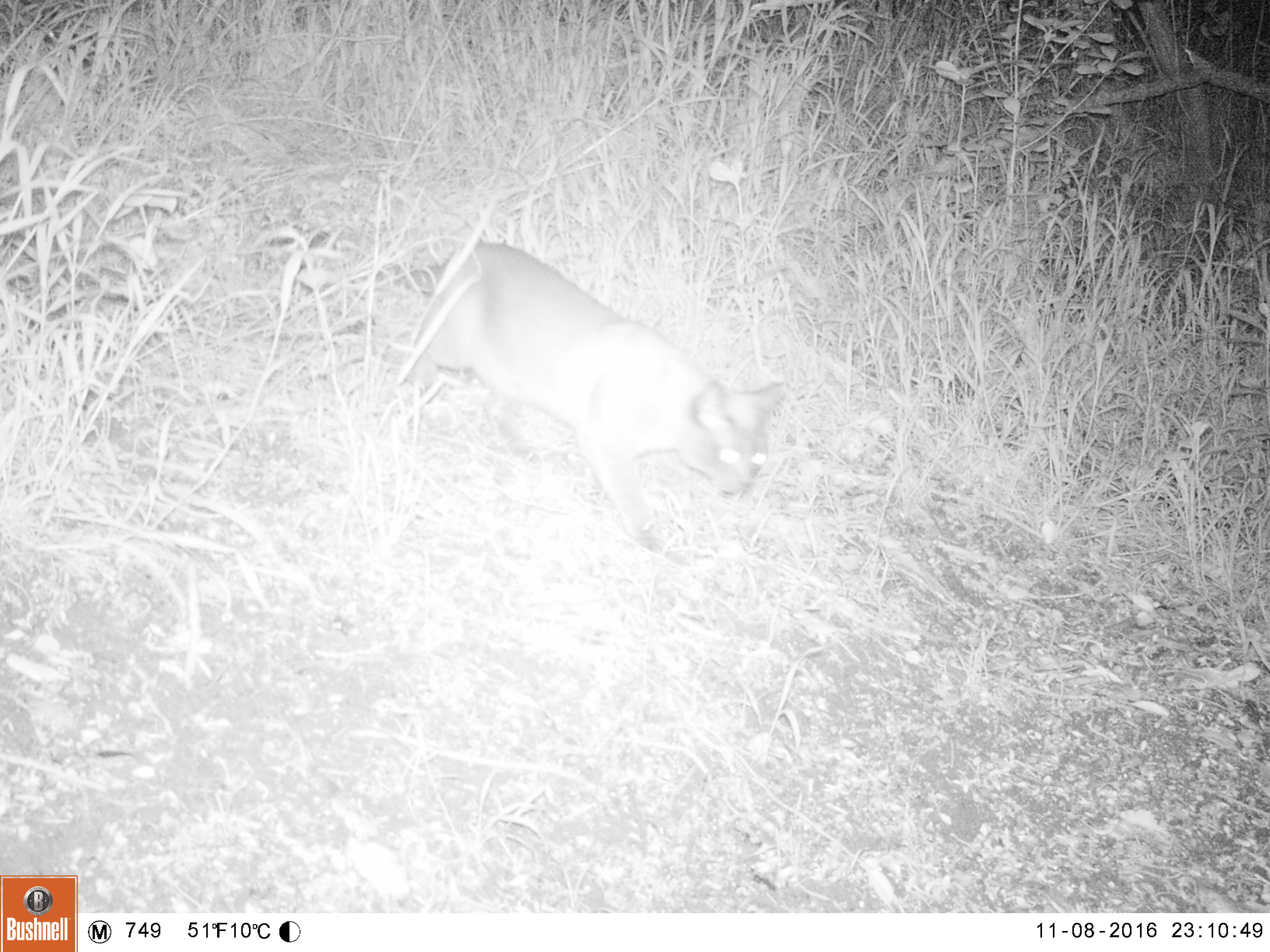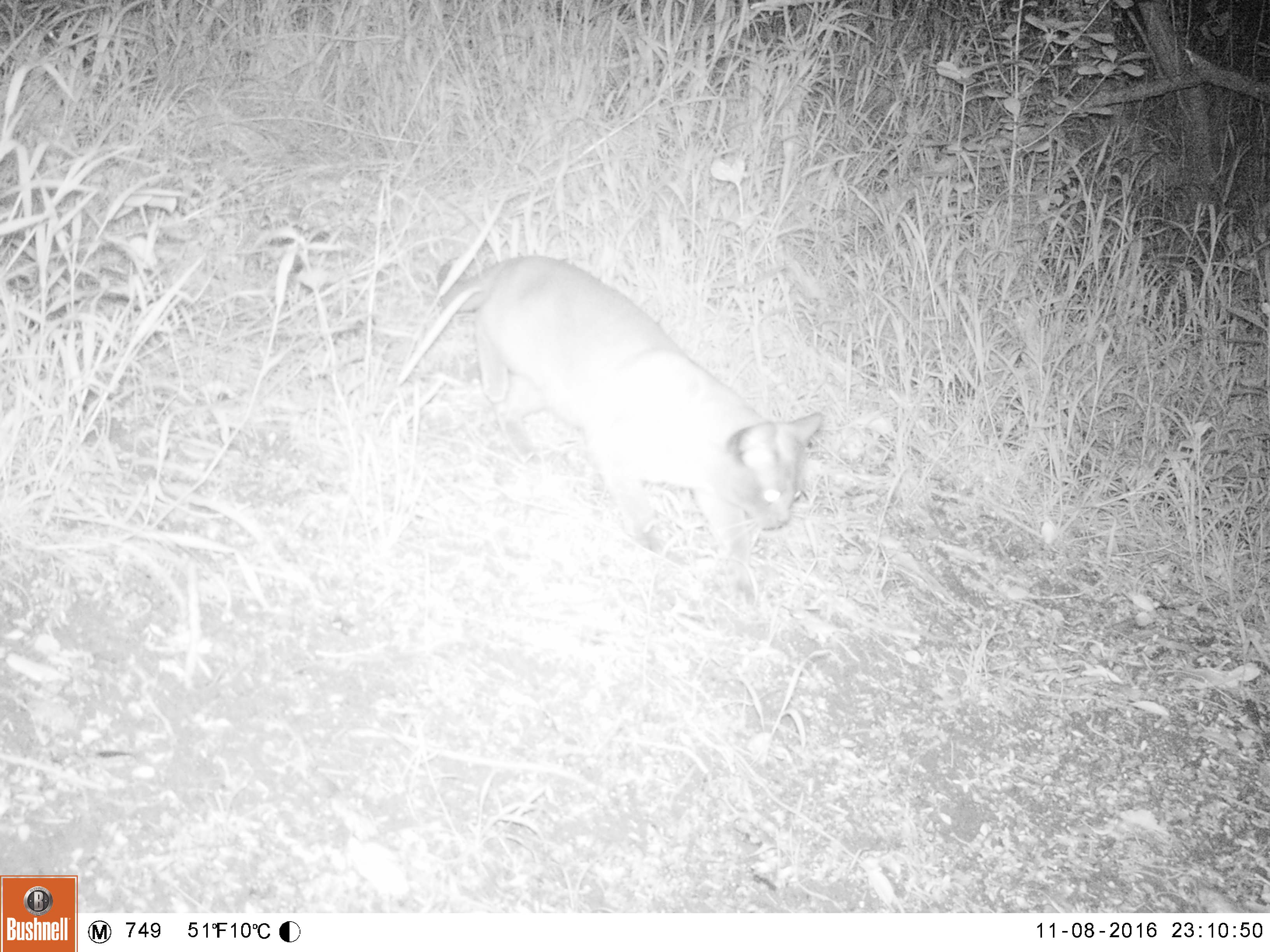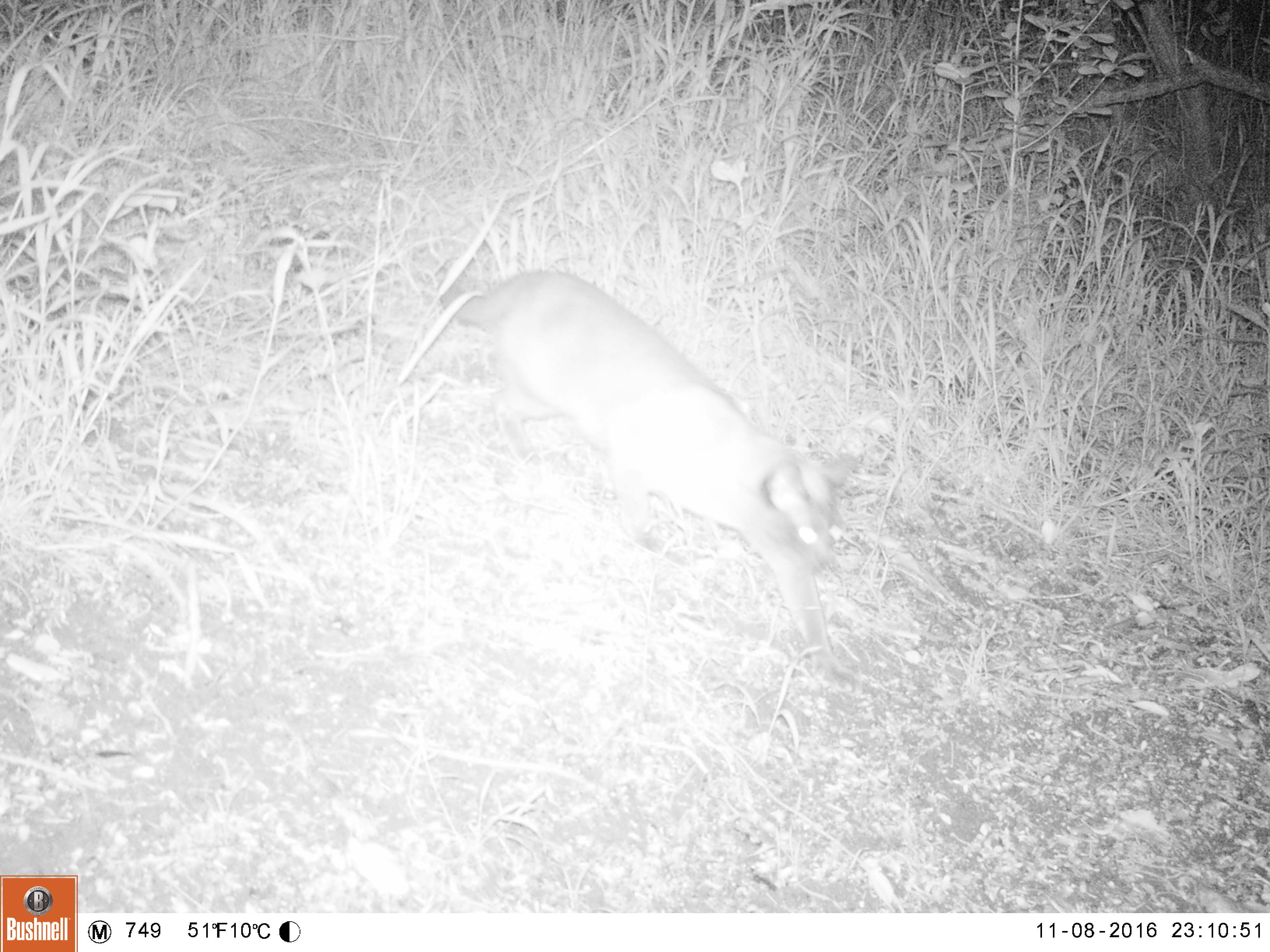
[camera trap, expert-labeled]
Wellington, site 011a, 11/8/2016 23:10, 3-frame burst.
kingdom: Animalia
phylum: Chordata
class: Mammalia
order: Carnivora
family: Felidae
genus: Felis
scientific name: Felis catus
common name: cat